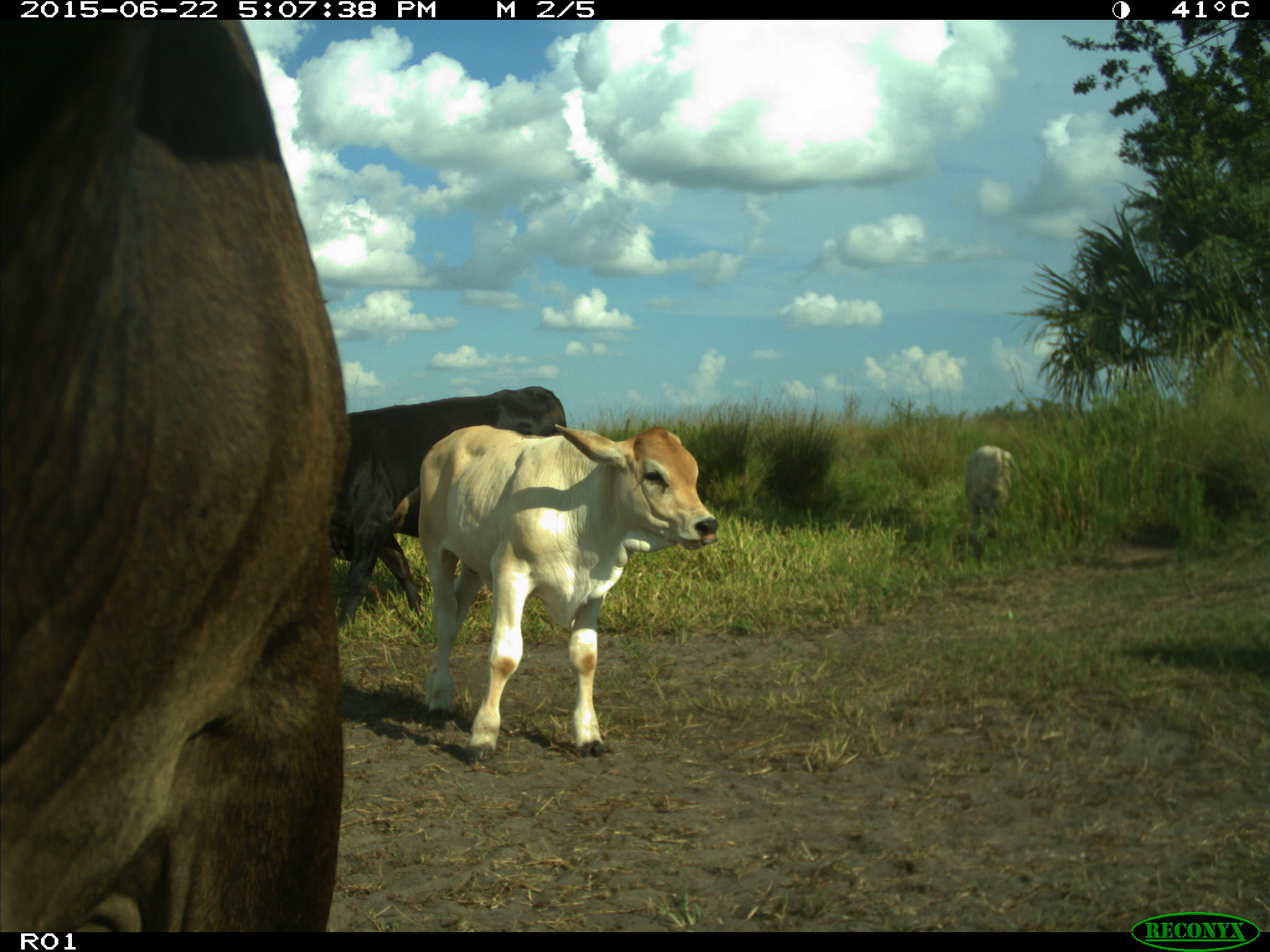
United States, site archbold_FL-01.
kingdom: Animalia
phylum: Chordata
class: Mammalia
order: Artiodactyla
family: Bovidae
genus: Bos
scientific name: Bos taurus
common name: domestic cow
Bos taurus (domestic cow).